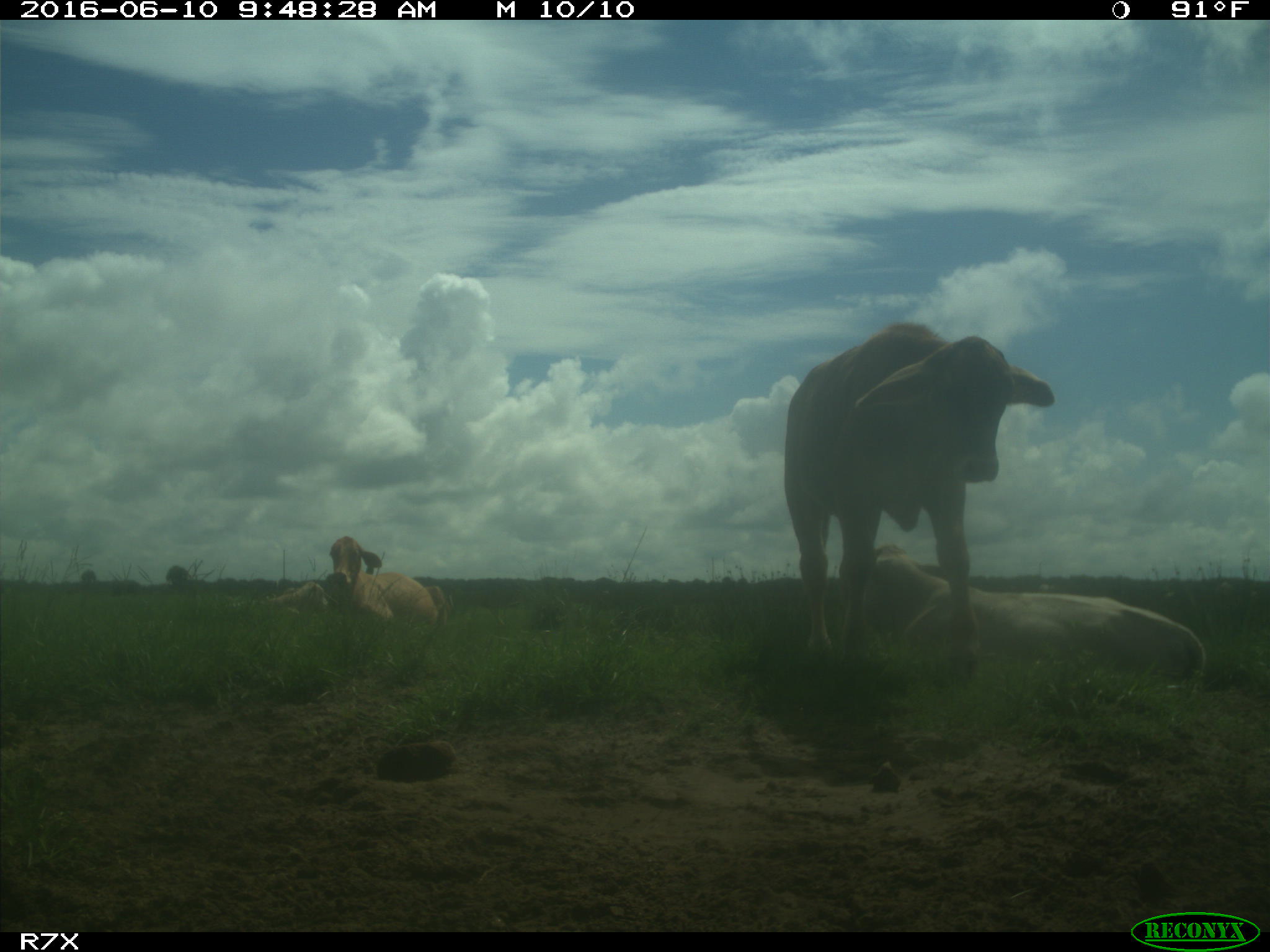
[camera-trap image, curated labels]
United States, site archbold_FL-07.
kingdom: Animalia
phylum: Chordata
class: Mammalia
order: Artiodactyla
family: Bovidae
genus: Bos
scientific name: Bos taurus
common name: domestic cow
Bos taurus (domestic cow).